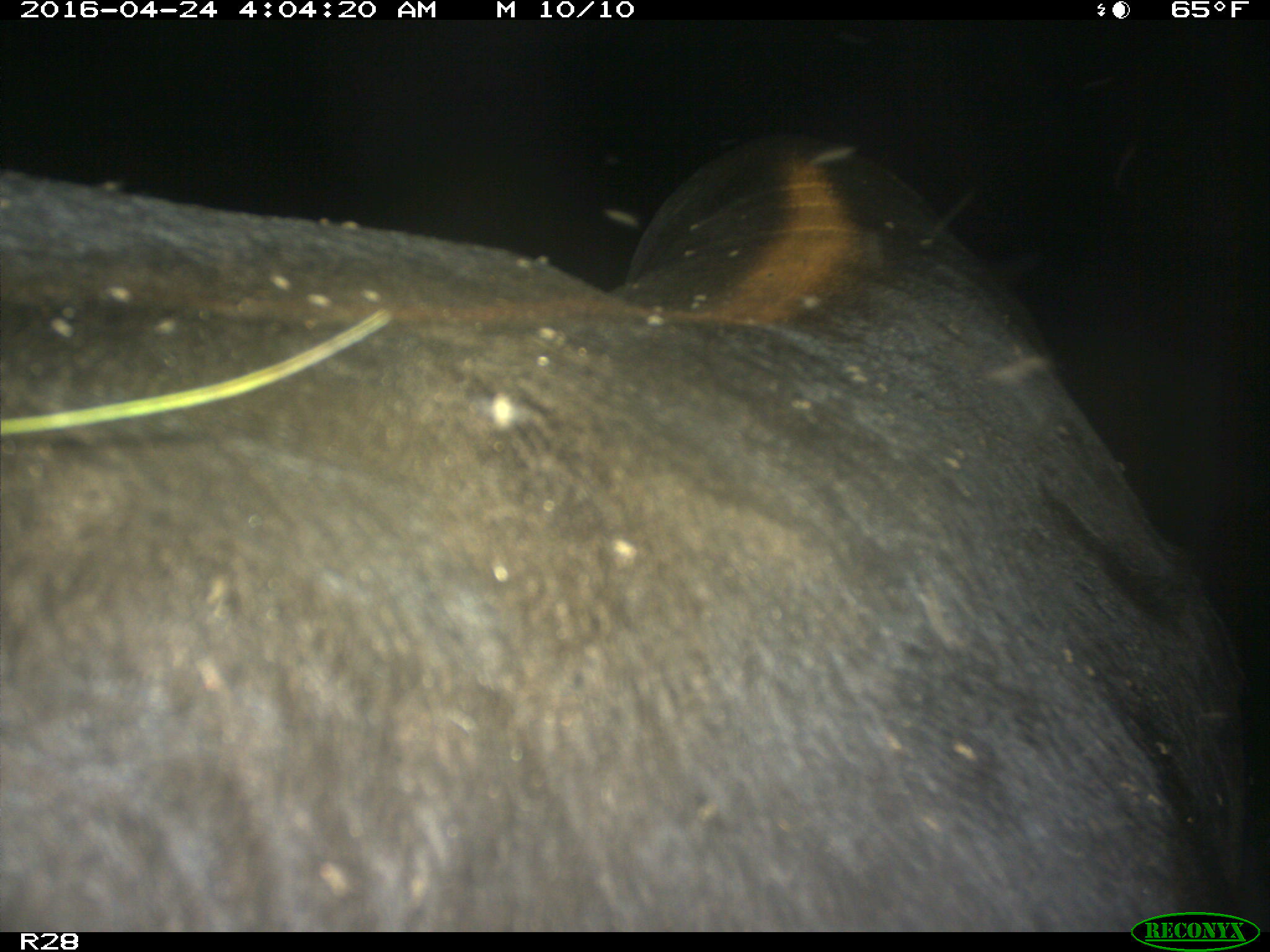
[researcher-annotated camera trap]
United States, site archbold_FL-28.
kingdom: Animalia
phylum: Chordata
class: Mammalia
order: Artiodactyla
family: Suidae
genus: Sus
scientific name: Sus scrofa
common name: wild boar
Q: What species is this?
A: Sus scrofa (wild boar).